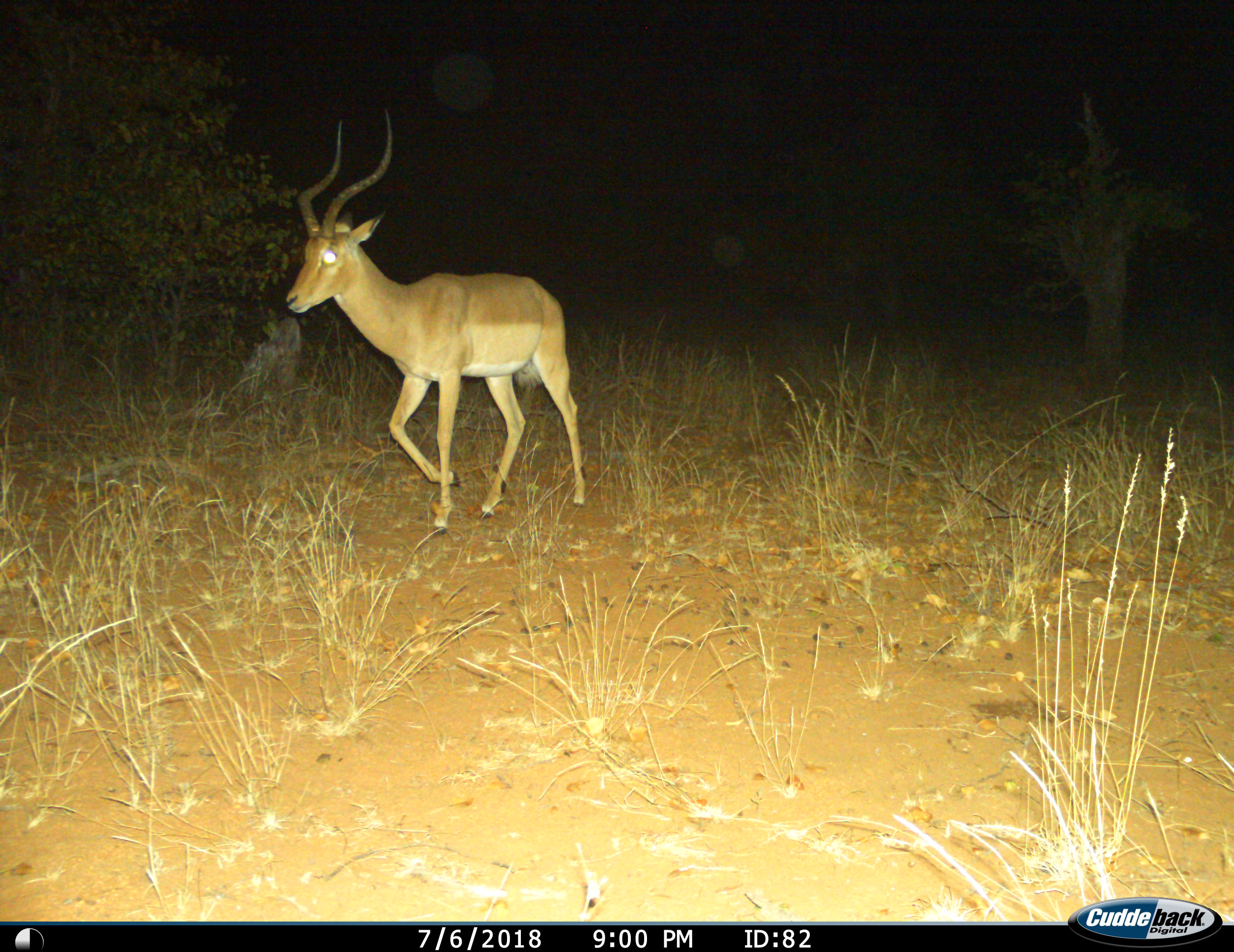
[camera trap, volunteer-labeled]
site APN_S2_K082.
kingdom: Animalia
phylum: Chordata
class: Mammalia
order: Artiodactyla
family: Bovidae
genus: Aepyceros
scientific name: Aepyceros melampus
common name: impala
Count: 1.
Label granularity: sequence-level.